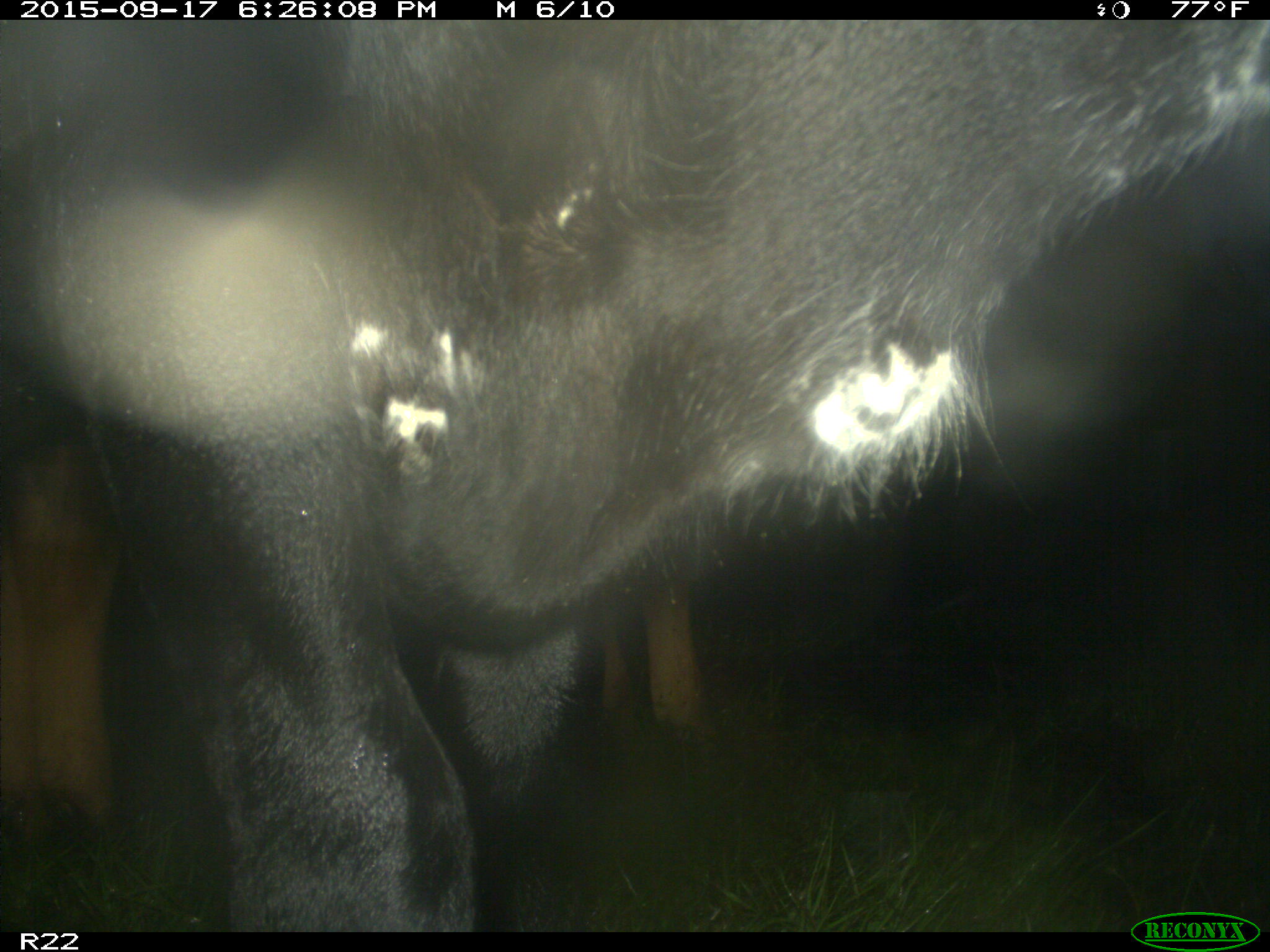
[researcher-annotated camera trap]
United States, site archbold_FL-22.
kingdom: Animalia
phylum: Chordata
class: Mammalia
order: Artiodactyla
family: Bovidae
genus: Bos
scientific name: Bos taurus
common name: domestic cow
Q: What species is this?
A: Bos taurus (domestic cow).